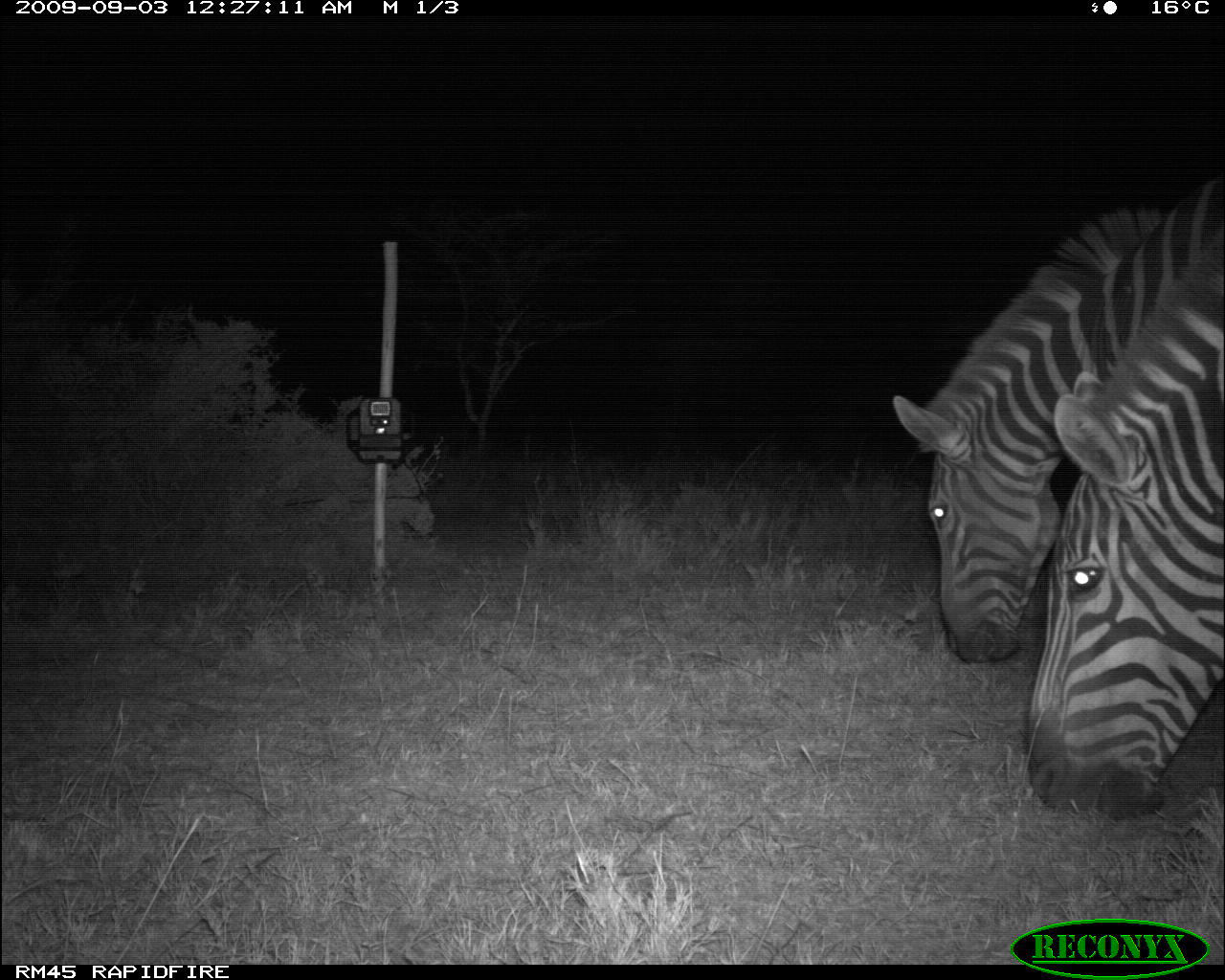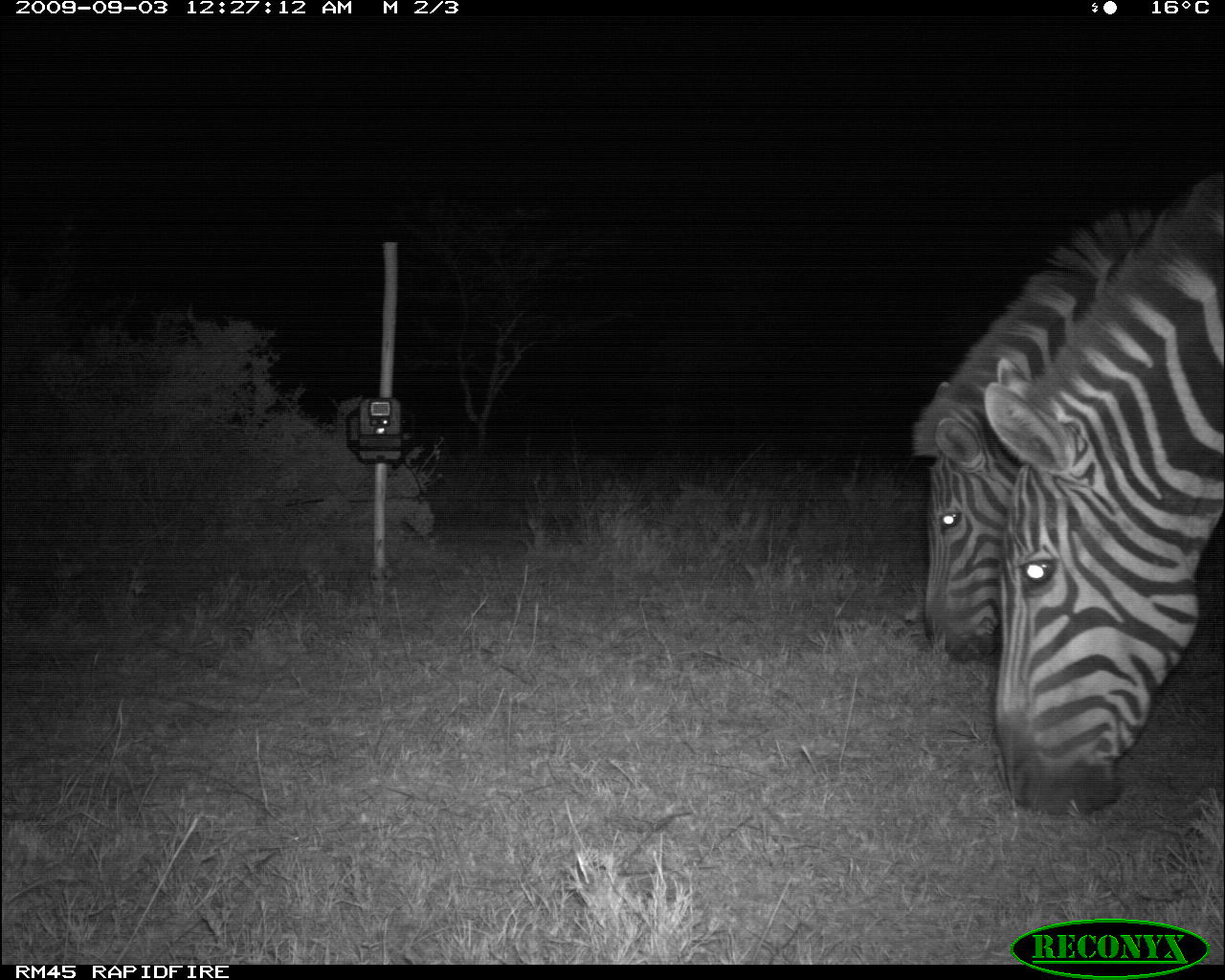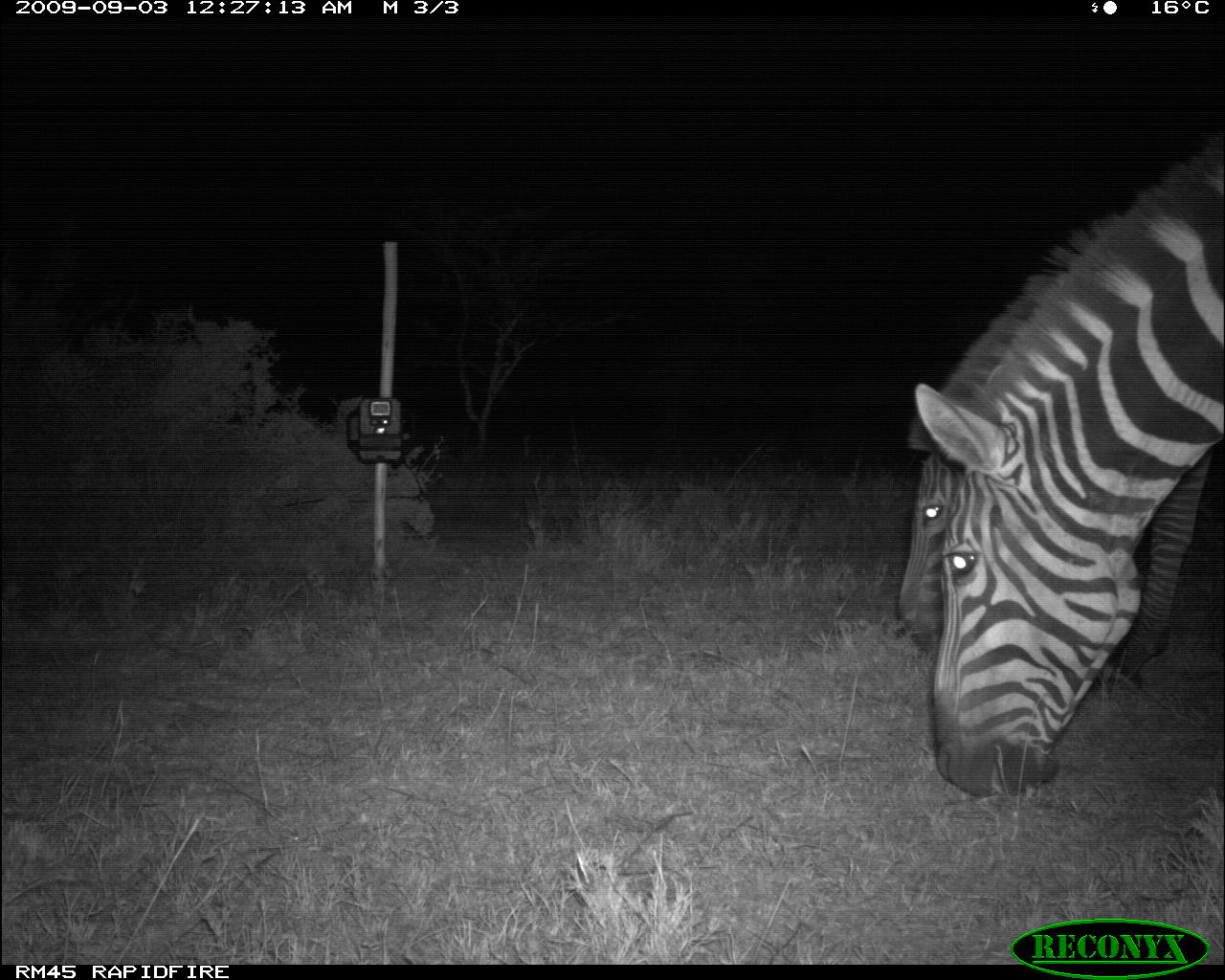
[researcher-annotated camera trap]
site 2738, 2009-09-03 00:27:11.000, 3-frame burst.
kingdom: Animalia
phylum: Chordata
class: Mammalia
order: Perissodactyla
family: Equidae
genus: Equus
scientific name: Equus quagga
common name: plains zebra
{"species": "Equus quagga (plains zebra)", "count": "2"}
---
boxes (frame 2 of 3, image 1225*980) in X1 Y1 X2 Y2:
equus quagga: 892 202 1225 672; 986 173 1225 814